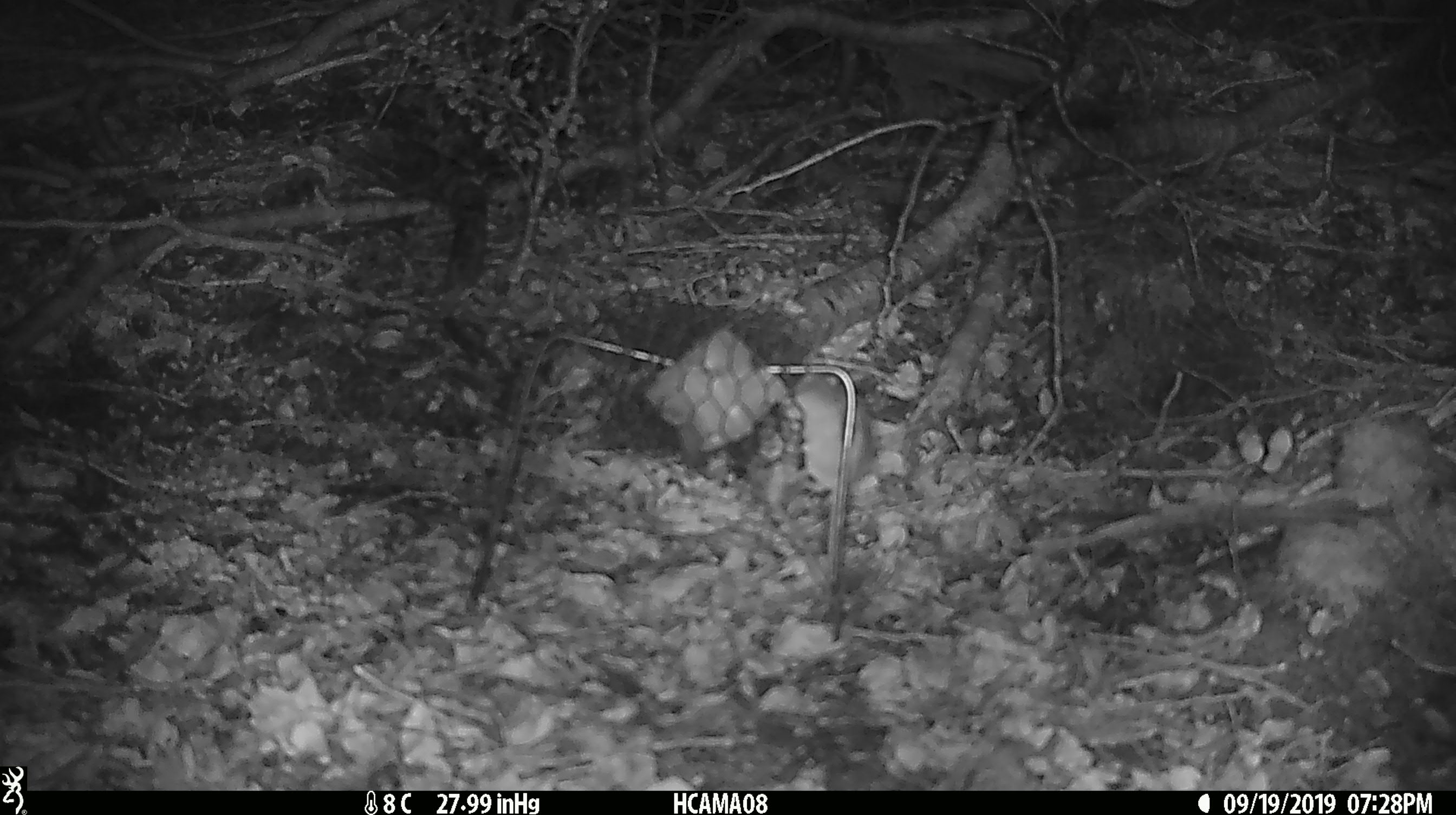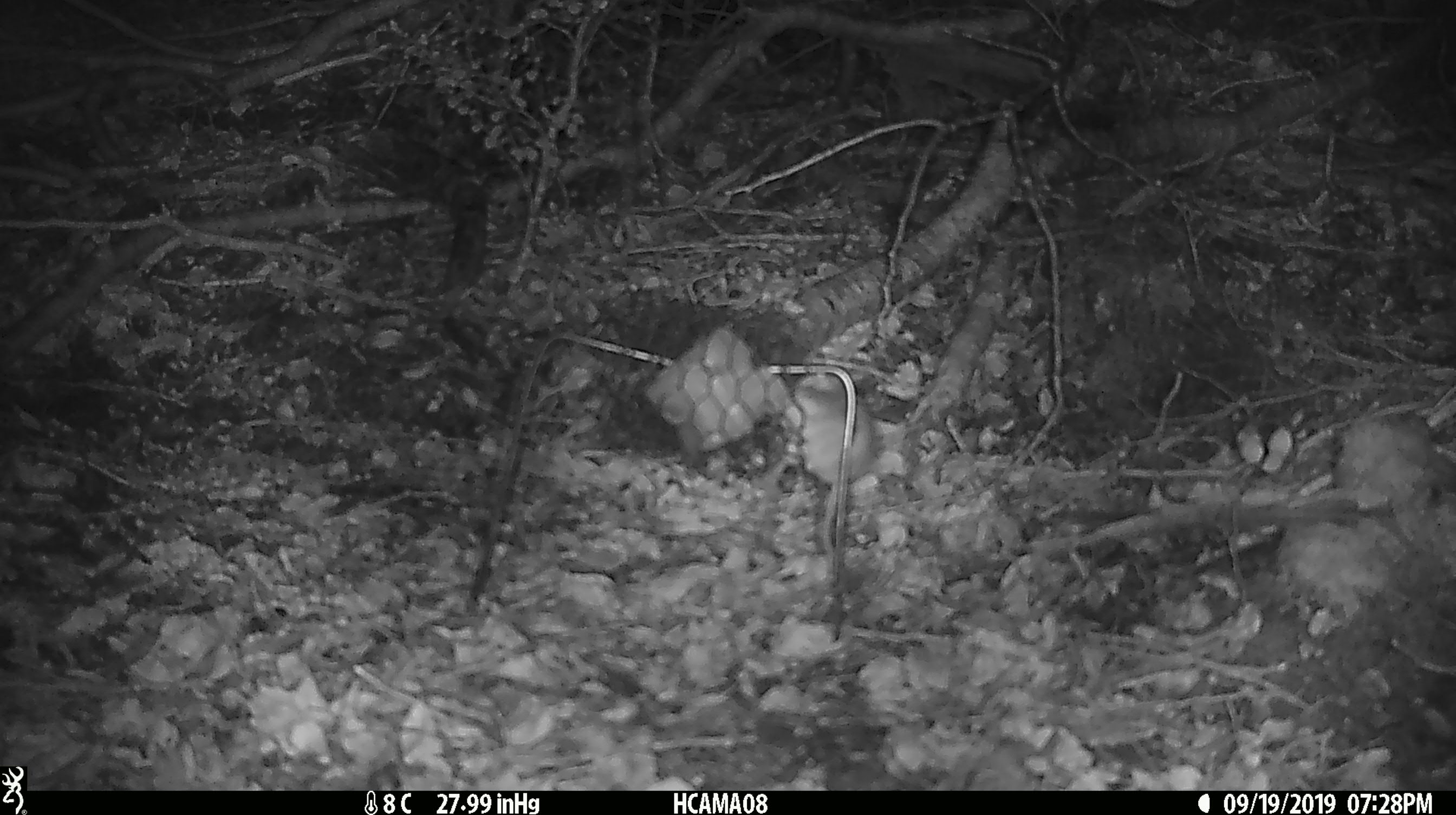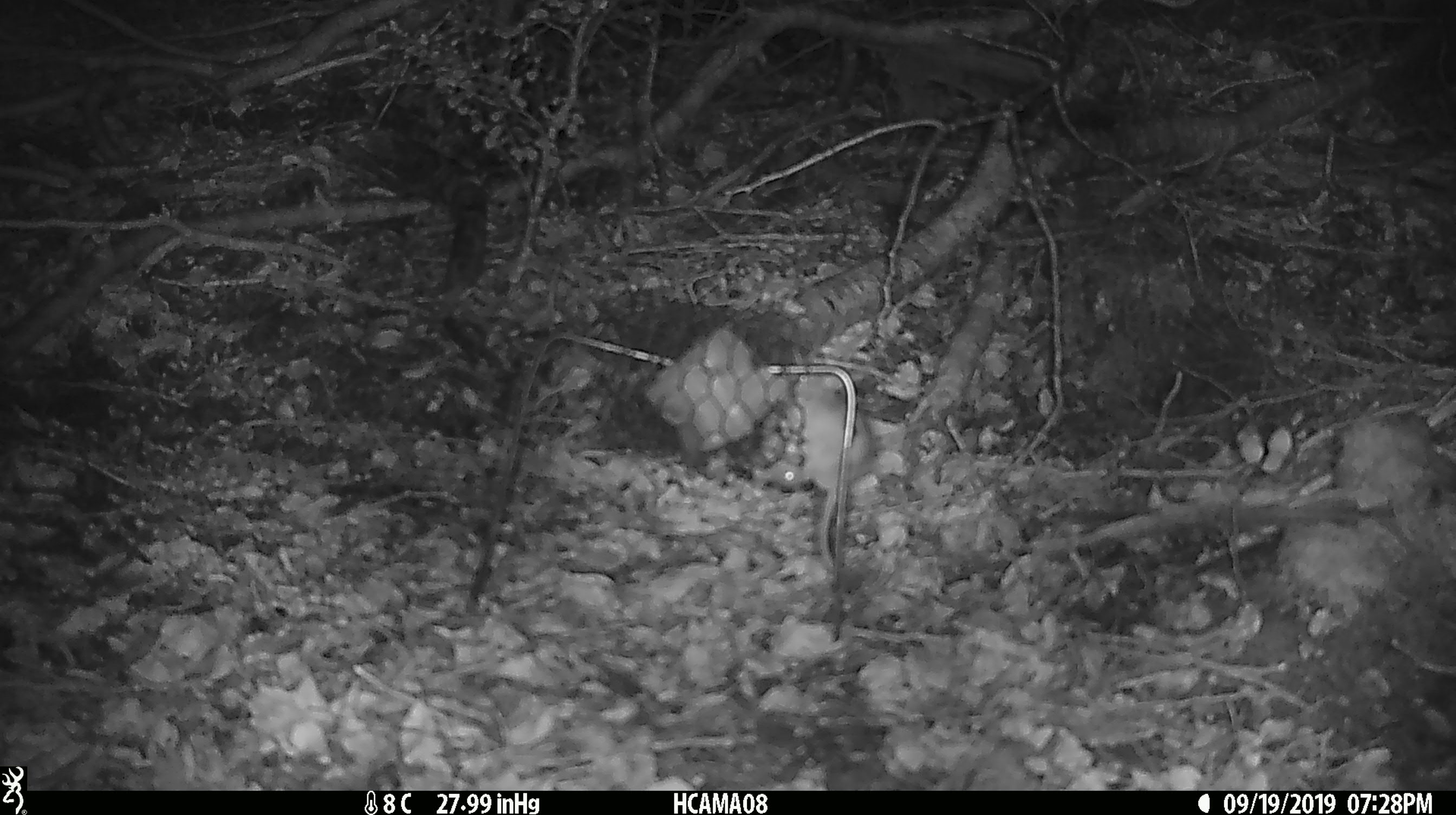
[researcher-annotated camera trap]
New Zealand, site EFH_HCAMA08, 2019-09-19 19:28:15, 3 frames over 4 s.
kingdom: Animalia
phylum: Chordata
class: Mammalia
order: Rodentia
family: Muridae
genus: Mus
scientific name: Mus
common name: mouse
Mouse (Mus).